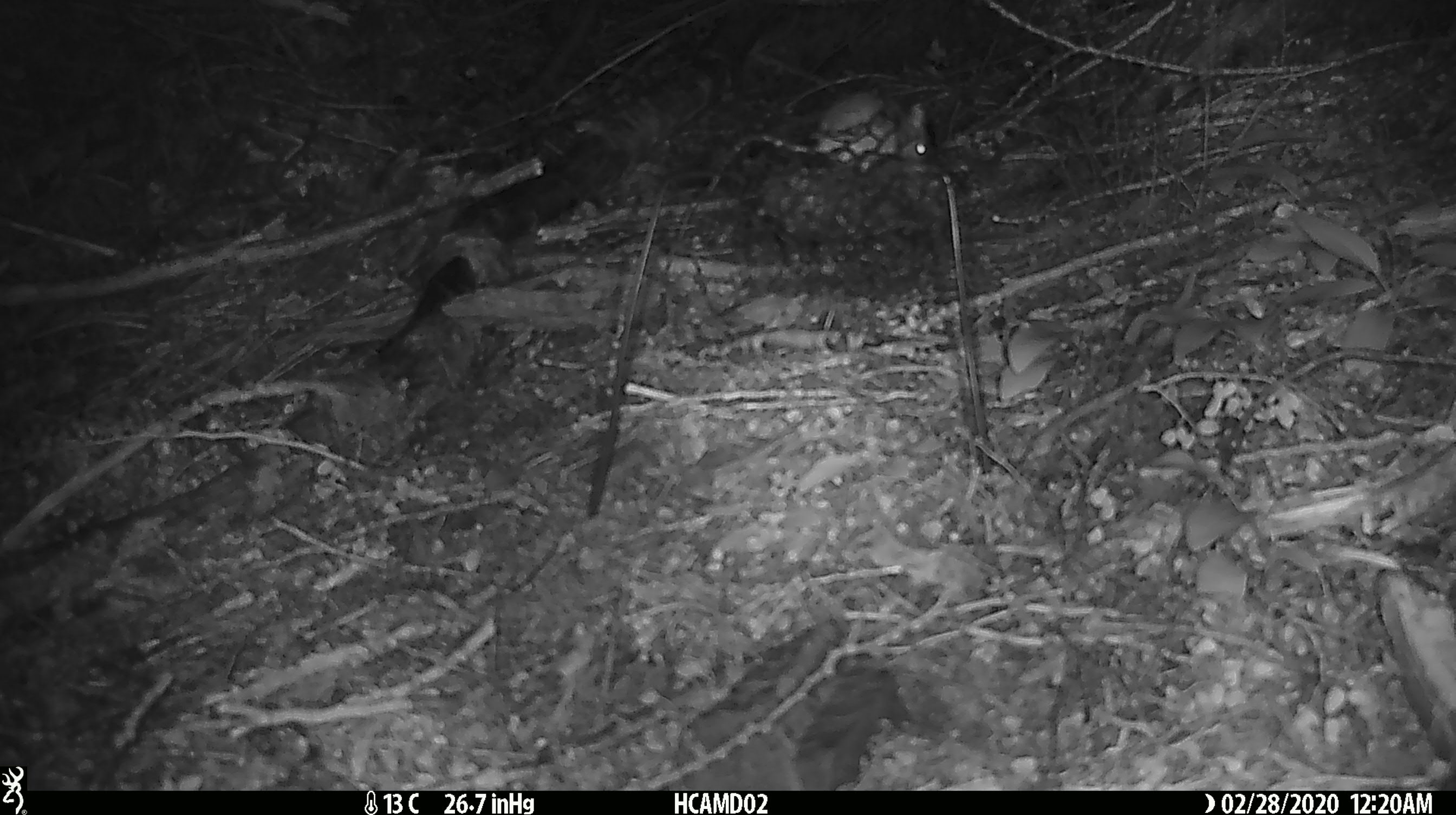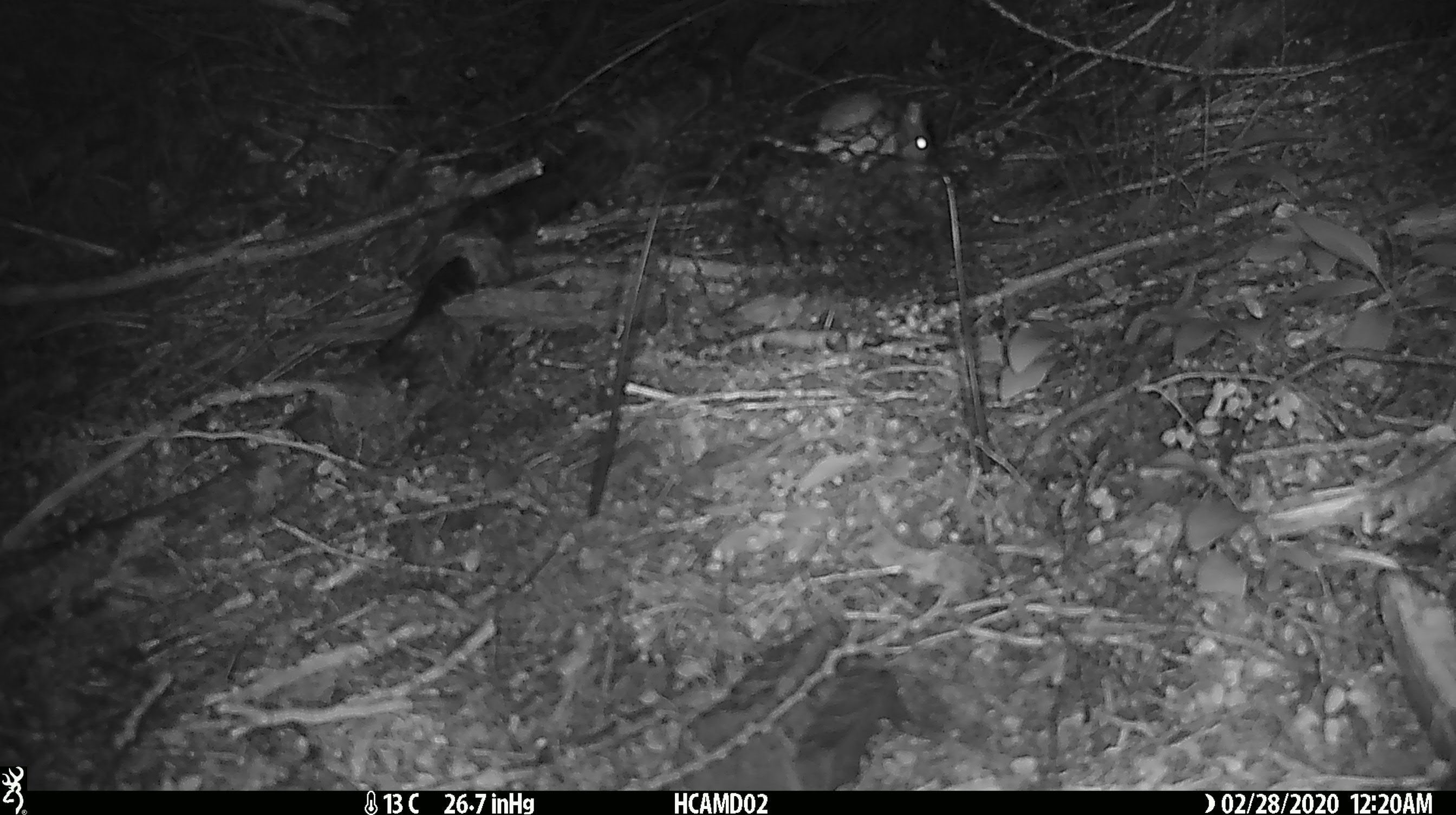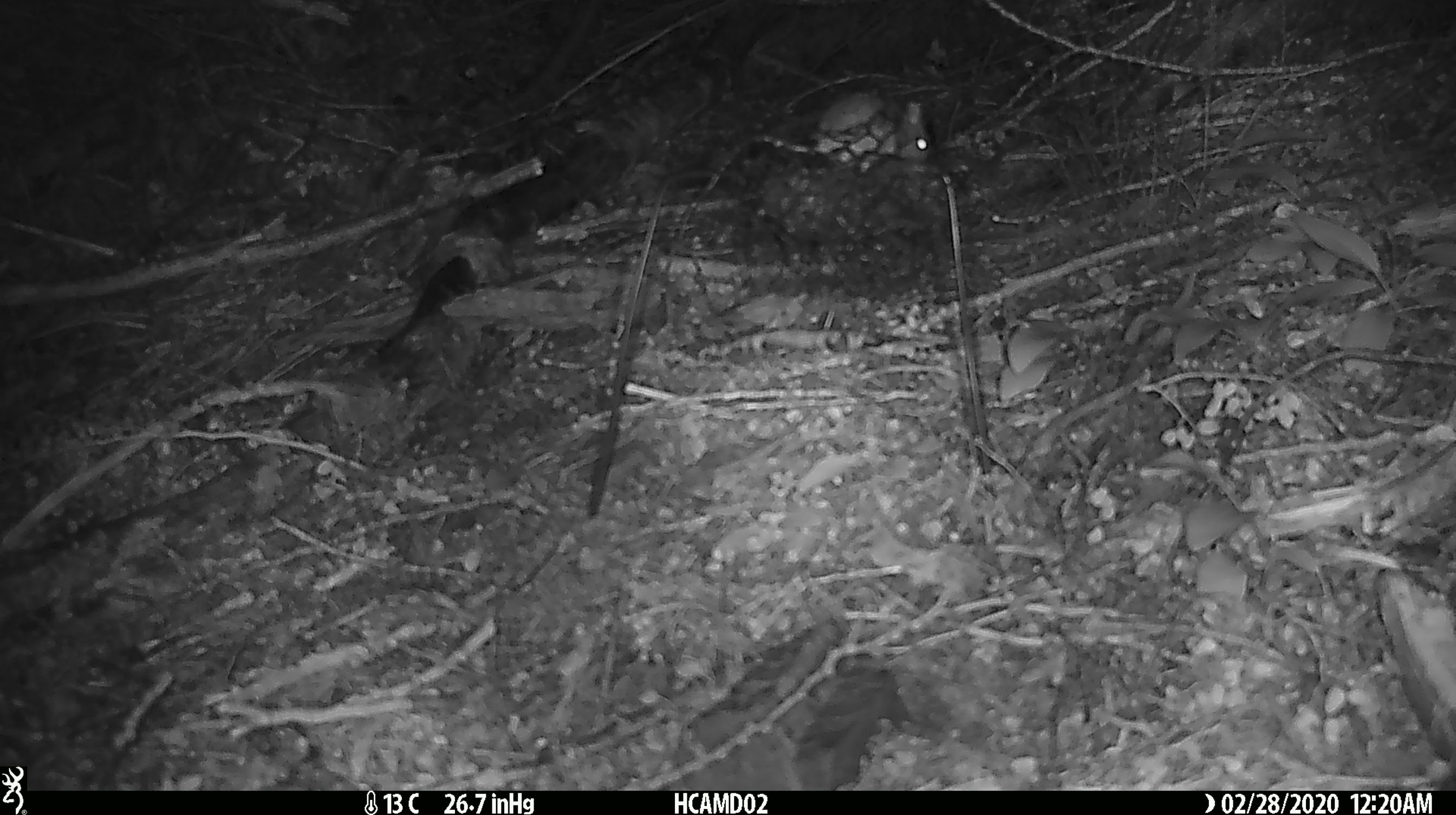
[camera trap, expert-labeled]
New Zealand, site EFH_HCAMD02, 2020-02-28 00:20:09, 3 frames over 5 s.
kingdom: Animalia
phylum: Chordata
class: Mammalia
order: Rodentia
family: Muridae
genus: Mus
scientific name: Mus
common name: mouse